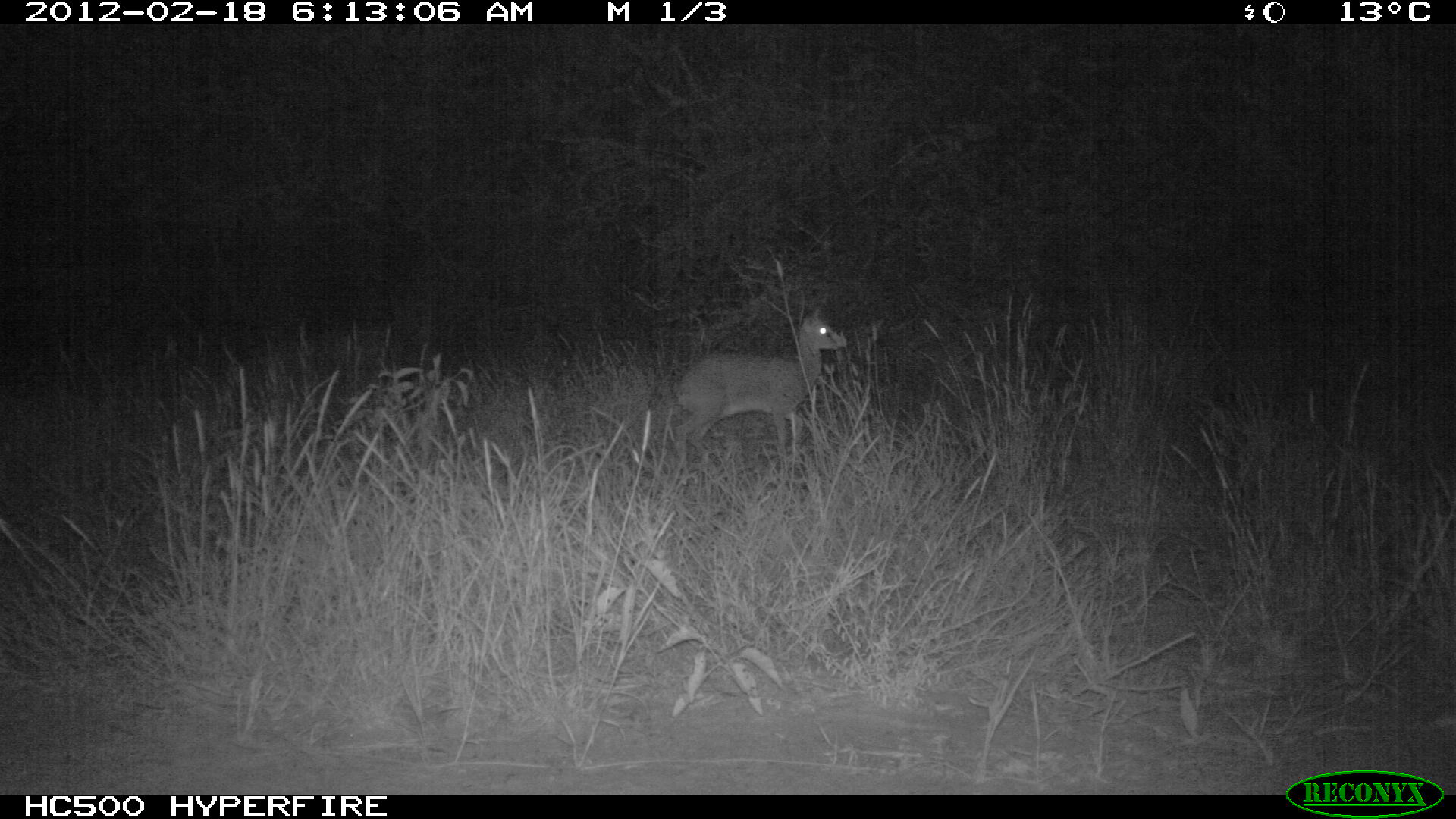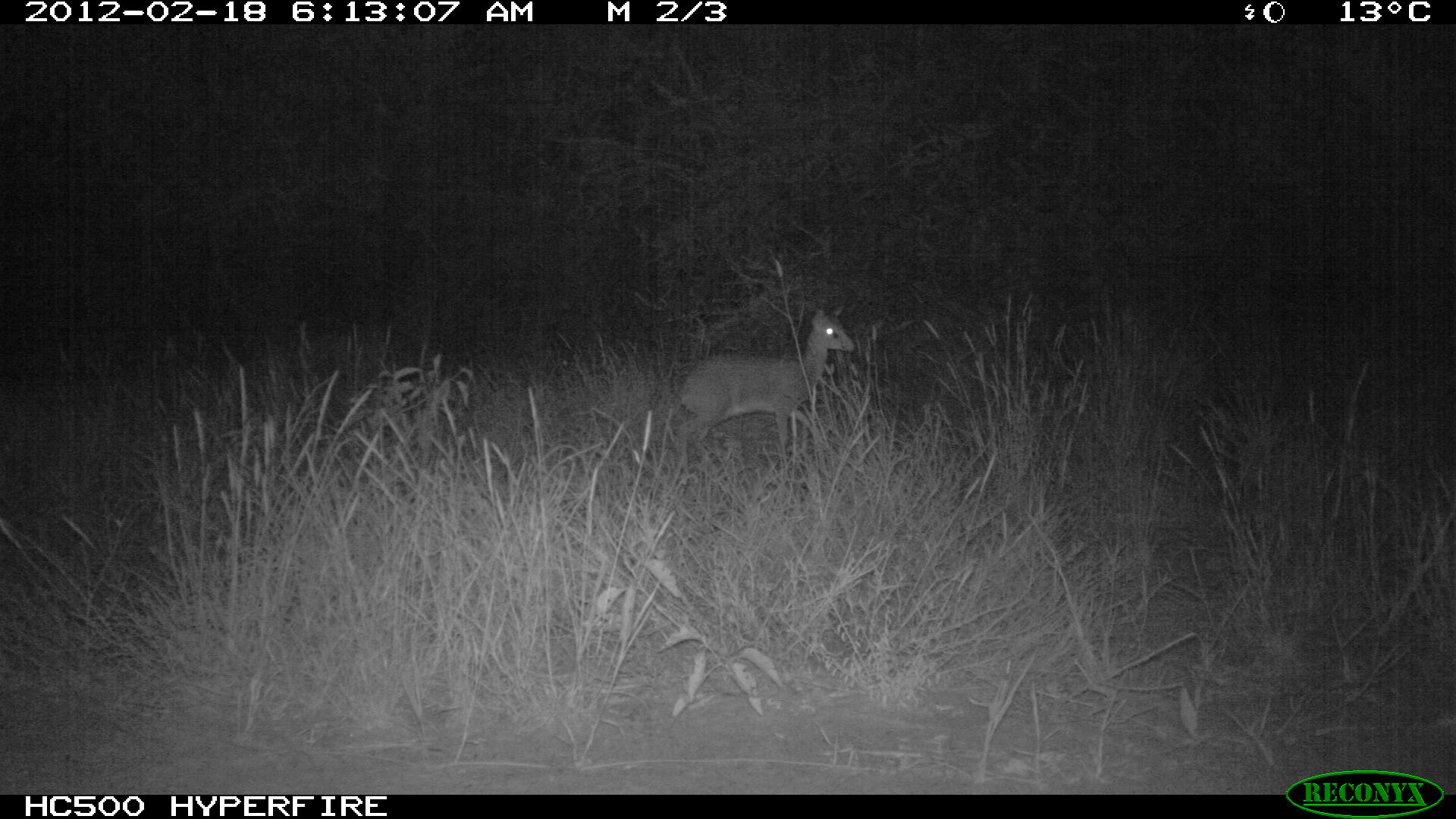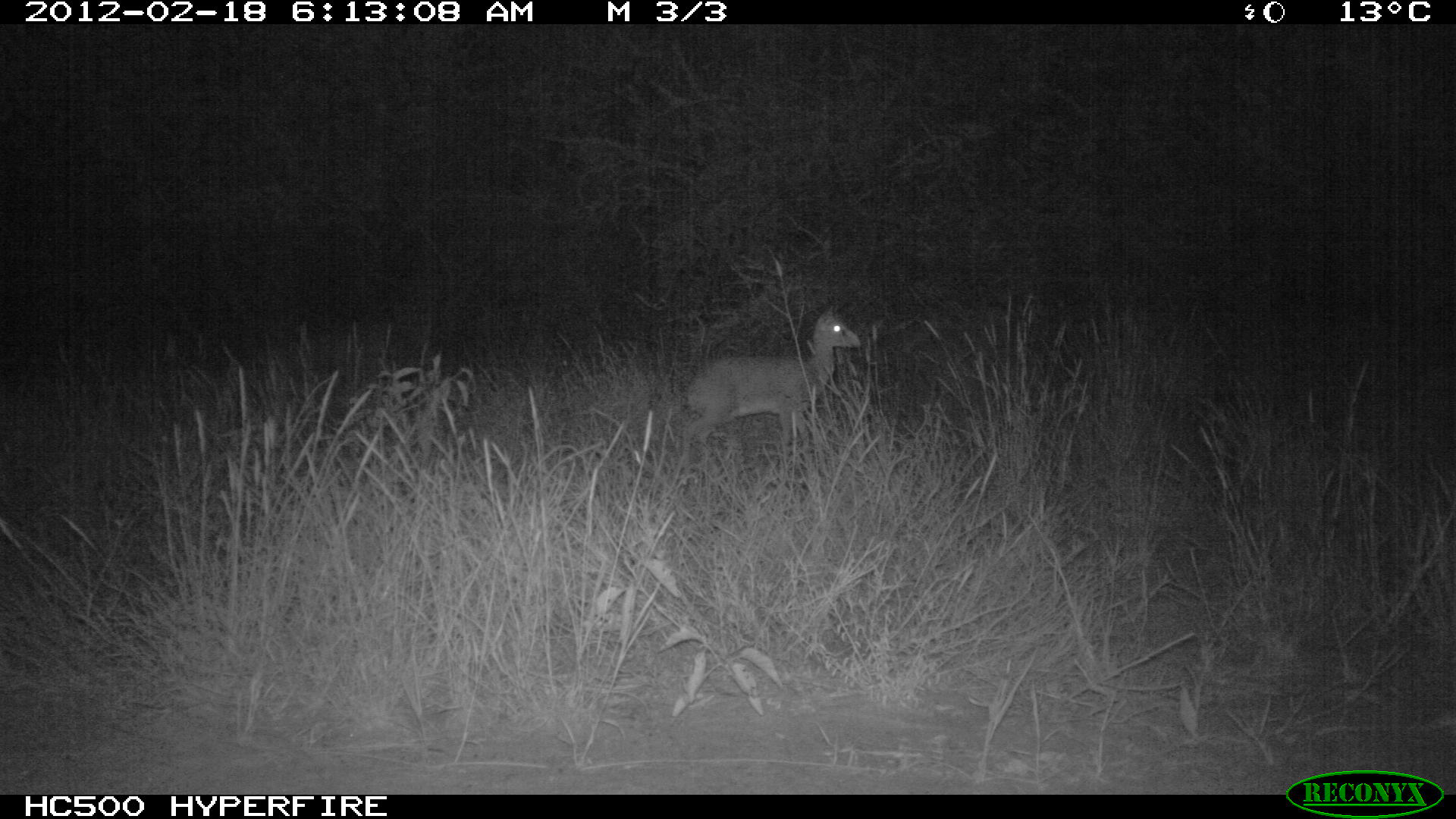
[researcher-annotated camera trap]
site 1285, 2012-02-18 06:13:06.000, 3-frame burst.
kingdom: Animalia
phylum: Chordata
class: Mammalia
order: Artiodactyla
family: Bovidae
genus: Madoqua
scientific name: Madoqua guentheri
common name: günther's dik-dik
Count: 1.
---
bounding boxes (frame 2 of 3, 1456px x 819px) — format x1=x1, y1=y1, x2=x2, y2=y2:
madoqua guentheri: x1=666, y1=301, x2=853, y2=475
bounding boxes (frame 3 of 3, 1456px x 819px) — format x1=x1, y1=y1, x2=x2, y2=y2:
madoqua guentheri: x1=672, y1=303, x2=862, y2=467